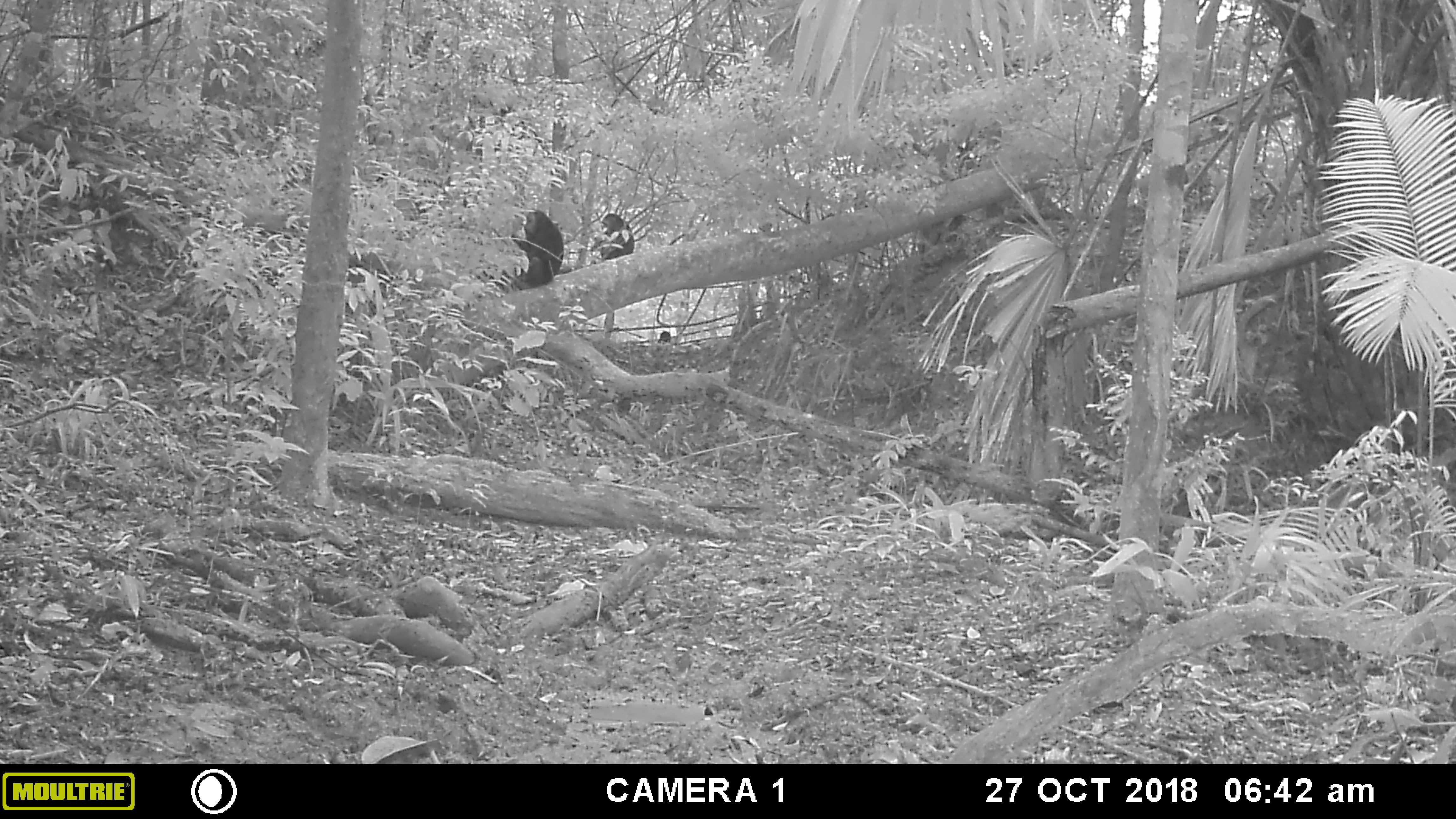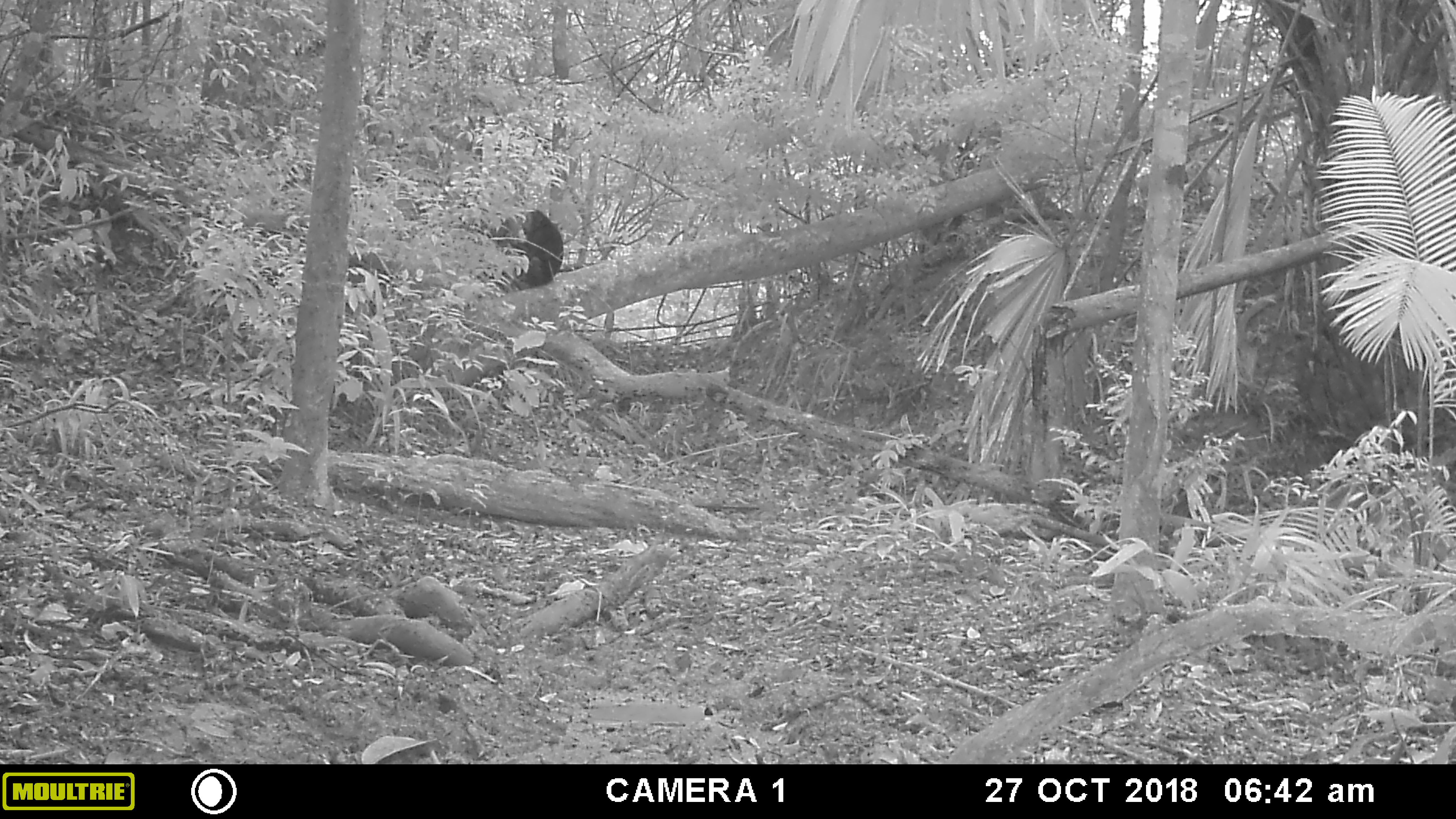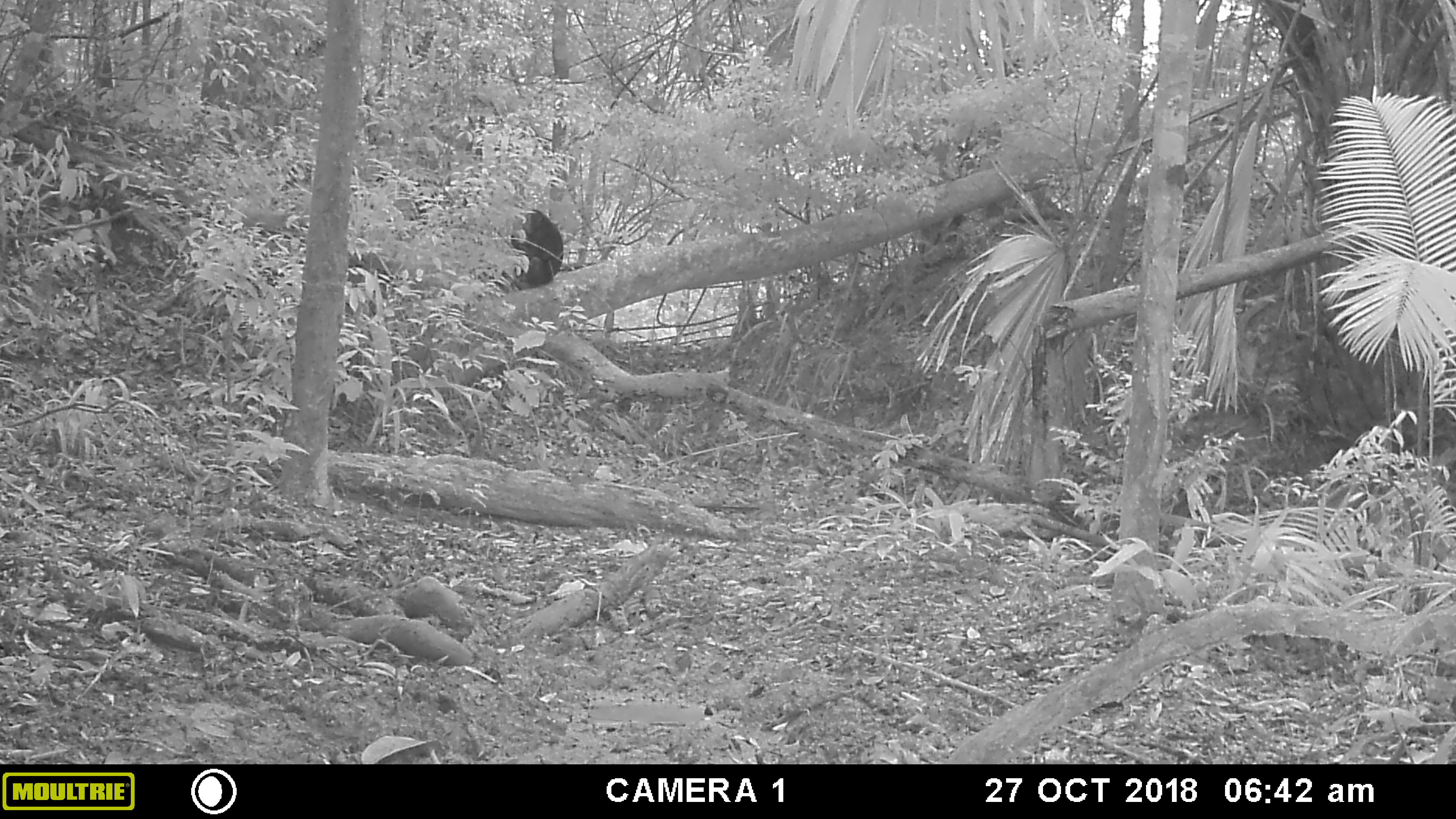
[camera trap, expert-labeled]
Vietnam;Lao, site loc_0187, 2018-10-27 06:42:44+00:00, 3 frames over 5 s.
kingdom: Animalia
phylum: Chordata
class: Mammalia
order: Primates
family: Cercopithecidae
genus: Macaca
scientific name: Macaca arctoides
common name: stump-tailed macaque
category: stump tailed macaque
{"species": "stump tailed macaque (stump-tailed macaque) (Macaca arctoides)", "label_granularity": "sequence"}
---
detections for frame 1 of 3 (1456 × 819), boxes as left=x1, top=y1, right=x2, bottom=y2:
stump tailed macaque: left=512, top=208, right=563, bottom=289; left=591, top=213, right=635, bottom=260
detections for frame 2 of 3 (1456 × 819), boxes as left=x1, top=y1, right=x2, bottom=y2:
stump tailed macaque: left=508, top=210, right=564, bottom=290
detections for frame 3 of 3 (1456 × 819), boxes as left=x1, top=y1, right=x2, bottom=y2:
stump tailed macaque: left=511, top=209, right=563, bottom=289